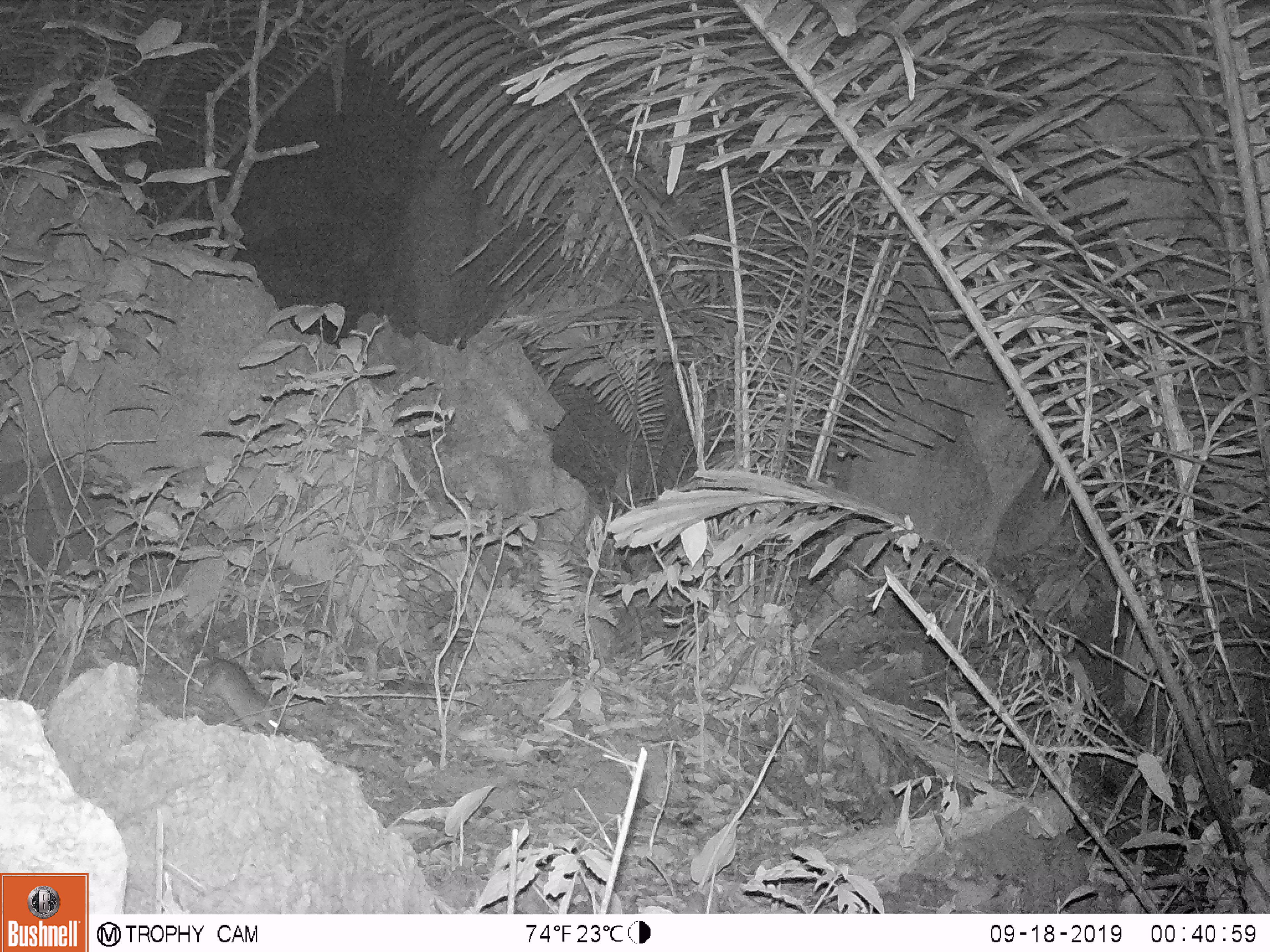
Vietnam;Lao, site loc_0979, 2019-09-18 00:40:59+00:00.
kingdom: Animalia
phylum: Chordata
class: Mammalia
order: Rodentia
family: Muridae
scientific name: Muridae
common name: old-world mice and rats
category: unidentified murid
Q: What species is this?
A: Unidentified murid (old-world mice and rats) (Muridae).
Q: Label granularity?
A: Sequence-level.